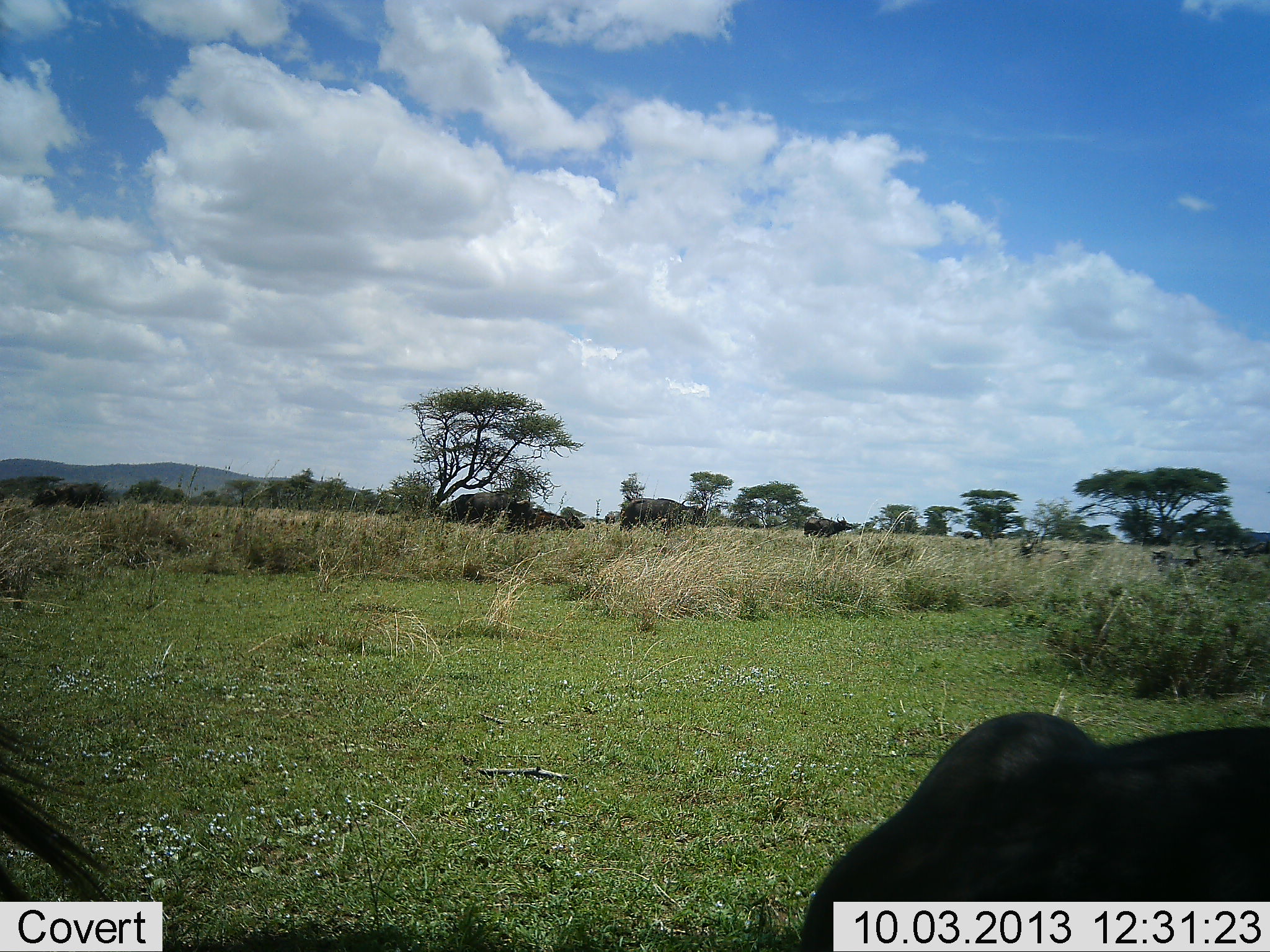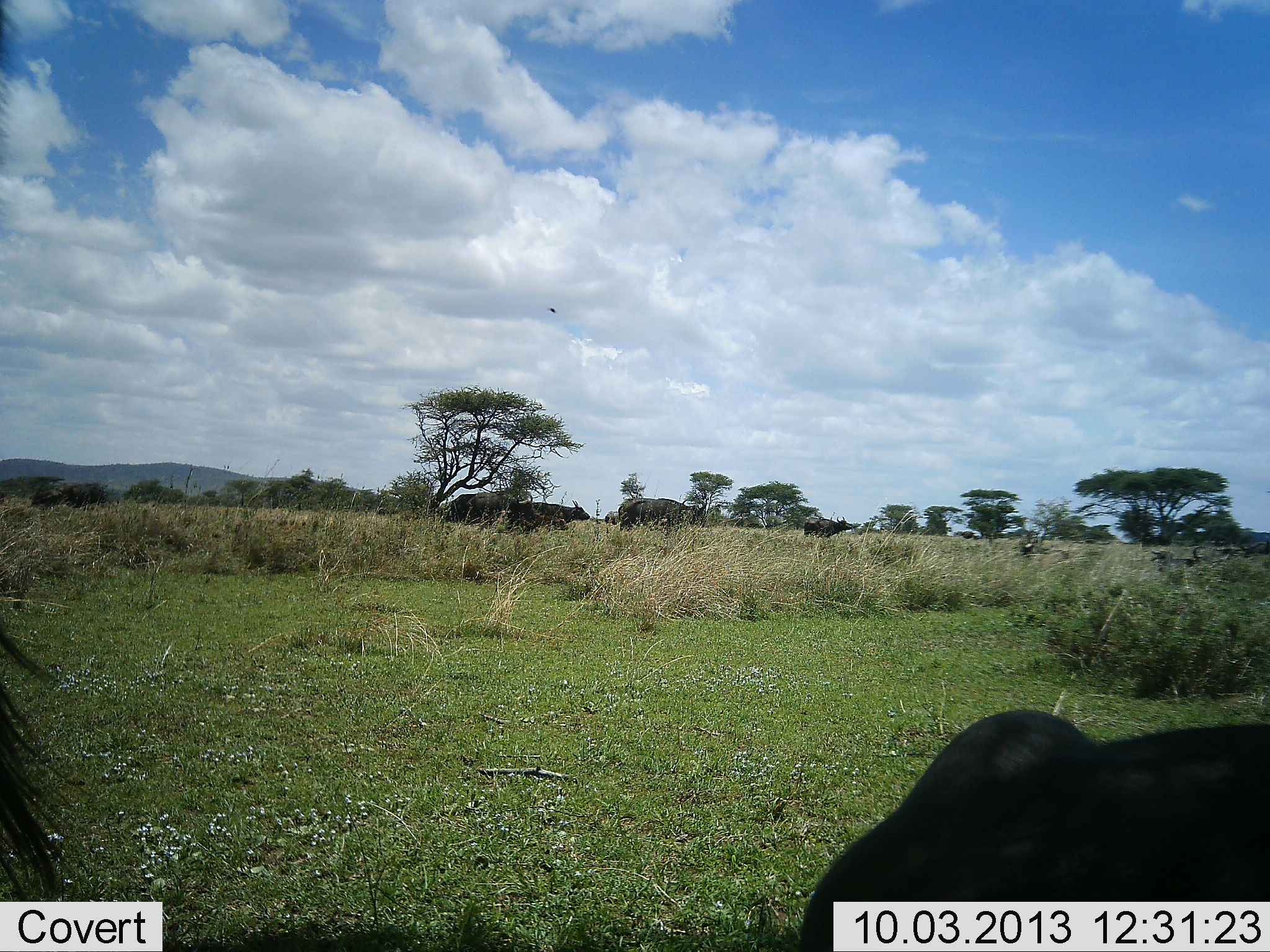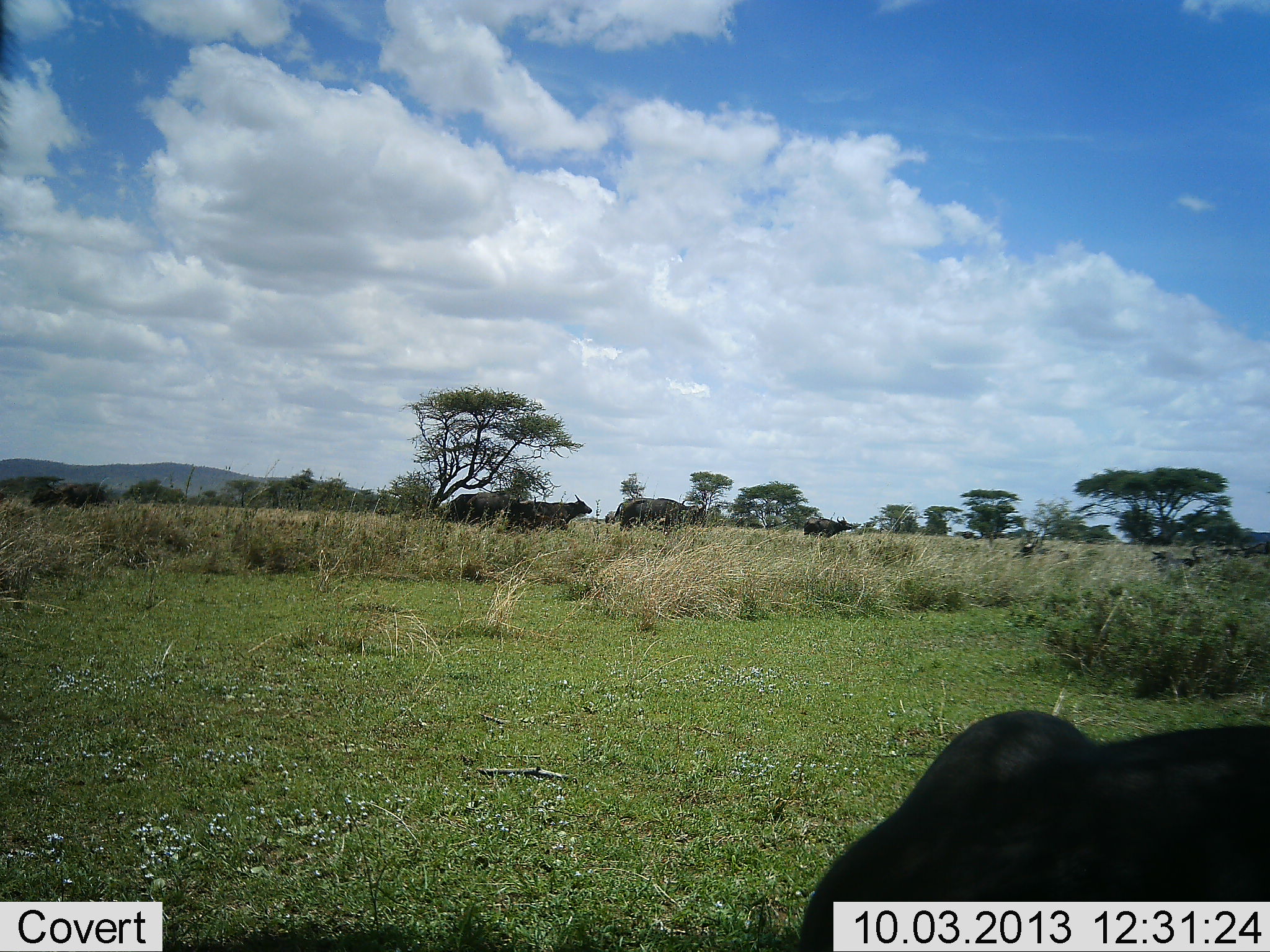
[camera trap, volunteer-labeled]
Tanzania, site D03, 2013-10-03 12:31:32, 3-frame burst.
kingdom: Animalia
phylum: Chordata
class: Mammalia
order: Artiodactyla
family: Bovidae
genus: Syncerus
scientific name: Syncerus caffer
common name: cape buffalo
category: buffalo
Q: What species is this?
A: Buffalo (cape buffalo) (Syncerus caffer).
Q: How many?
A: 7.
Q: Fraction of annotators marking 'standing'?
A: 67%.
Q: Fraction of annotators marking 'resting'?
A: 27%.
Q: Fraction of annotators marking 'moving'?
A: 40%.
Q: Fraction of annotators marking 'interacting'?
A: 0%.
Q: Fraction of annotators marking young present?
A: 0%.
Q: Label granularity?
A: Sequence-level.